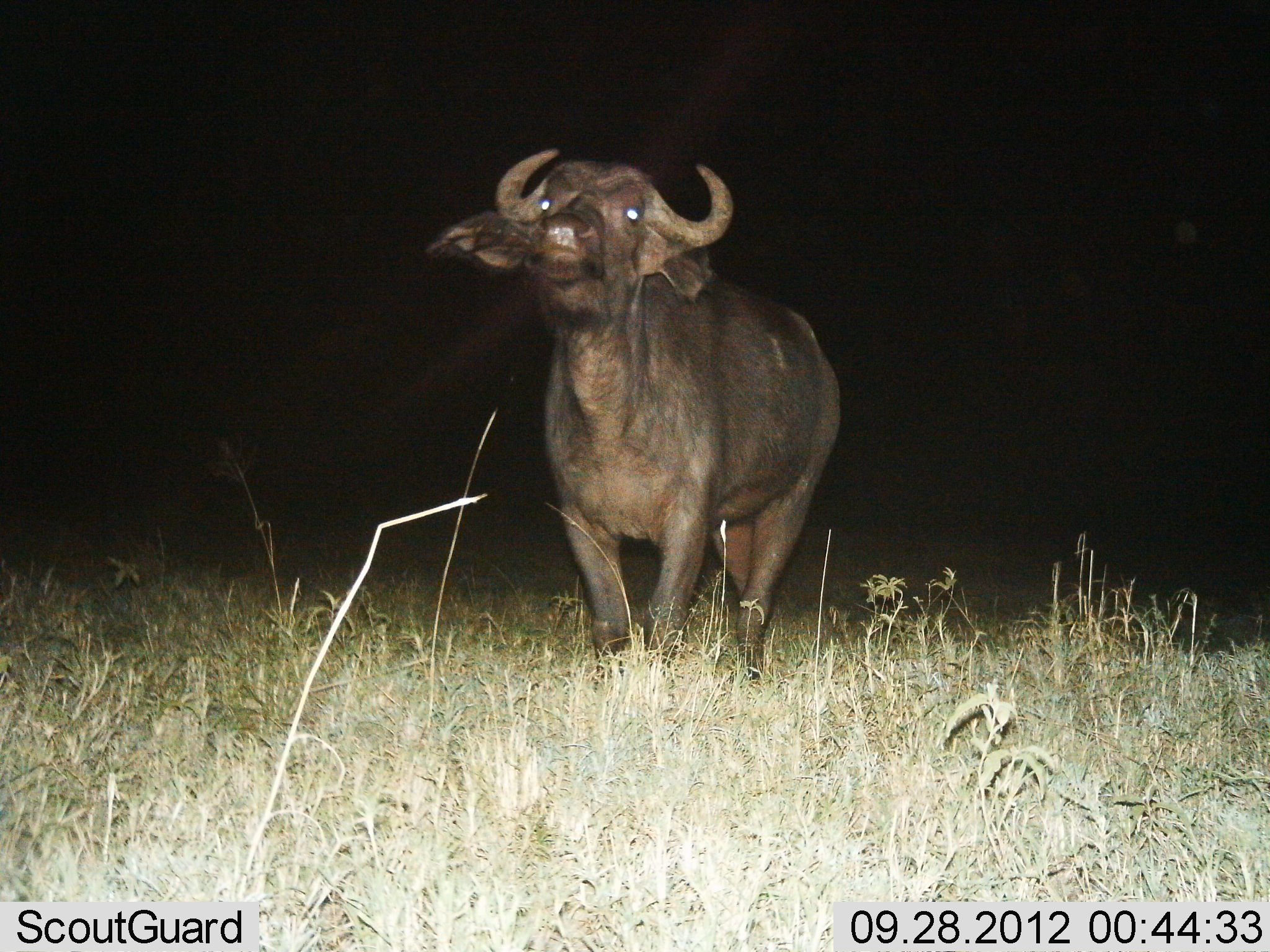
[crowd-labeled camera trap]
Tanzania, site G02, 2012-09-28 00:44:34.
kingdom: Animalia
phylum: Chordata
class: Mammalia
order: Artiodactyla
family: Bovidae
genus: Syncerus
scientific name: Syncerus caffer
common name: cape buffalo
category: buffalo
Buffalo (cape buffalo) (Syncerus caffer), count 1. Behavior (volunteer vote fractions): standing 90%, resting 0%, moving 0%, interacting 10%. Young present (vote fraction): 0%. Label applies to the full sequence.